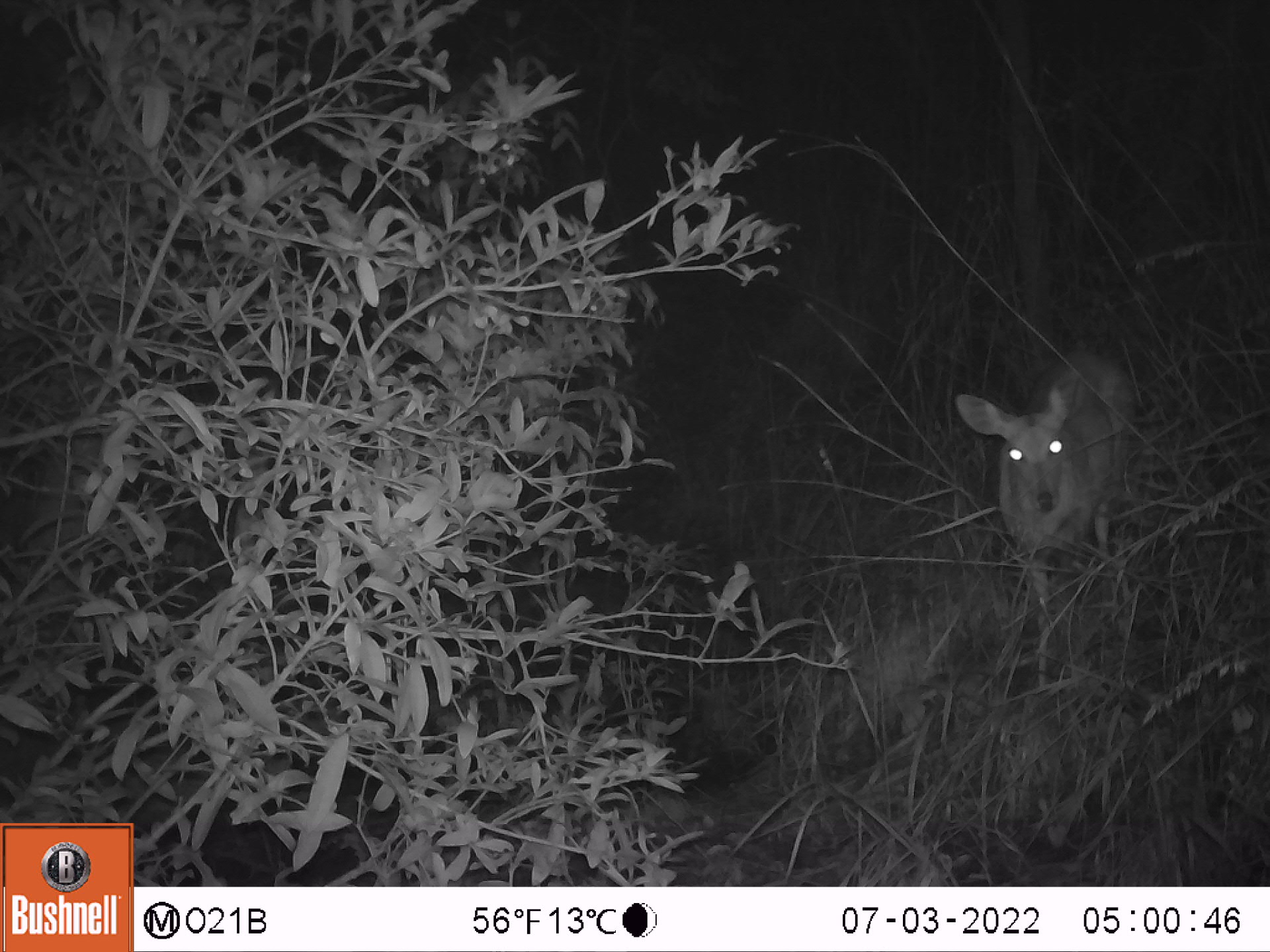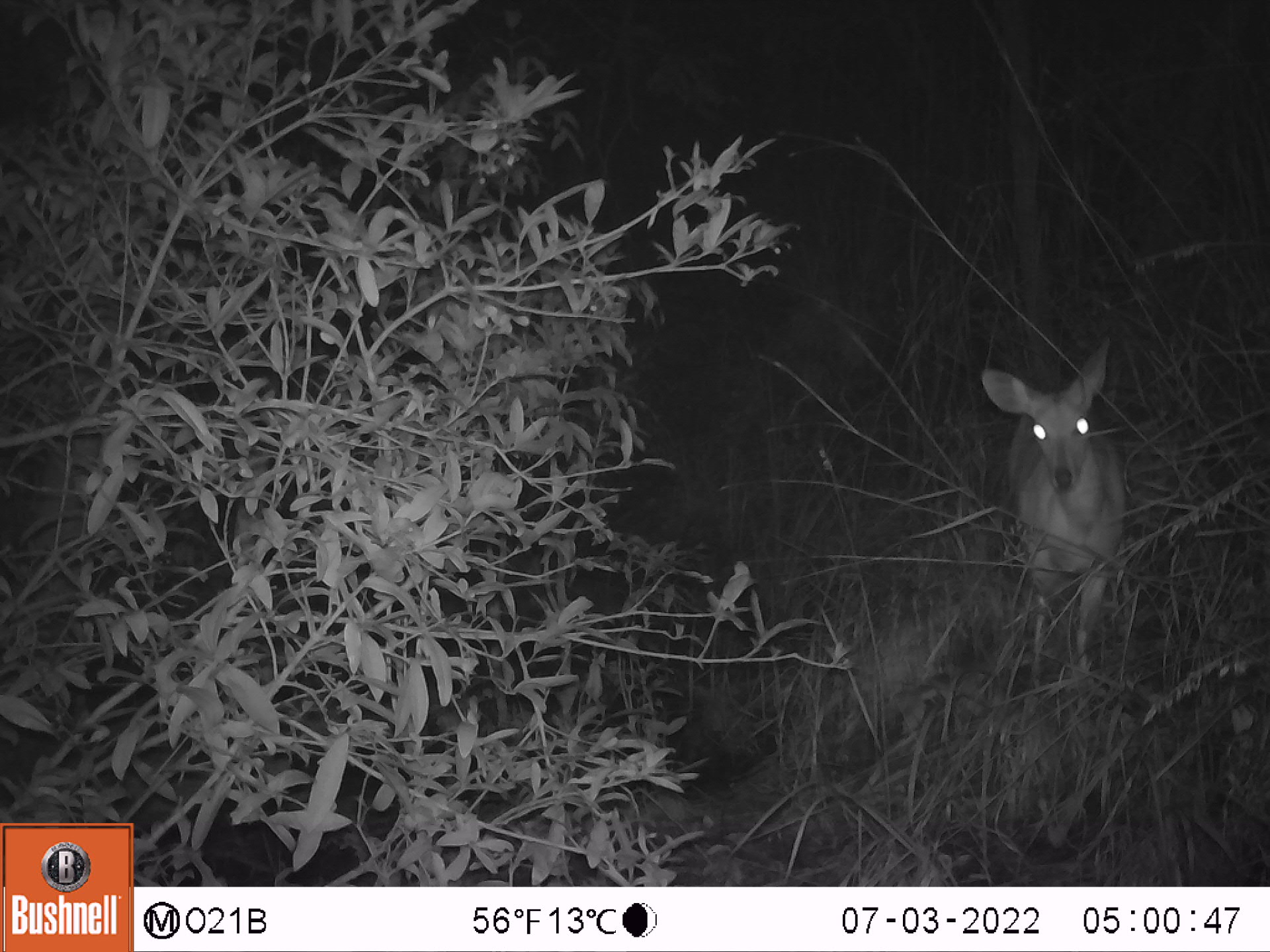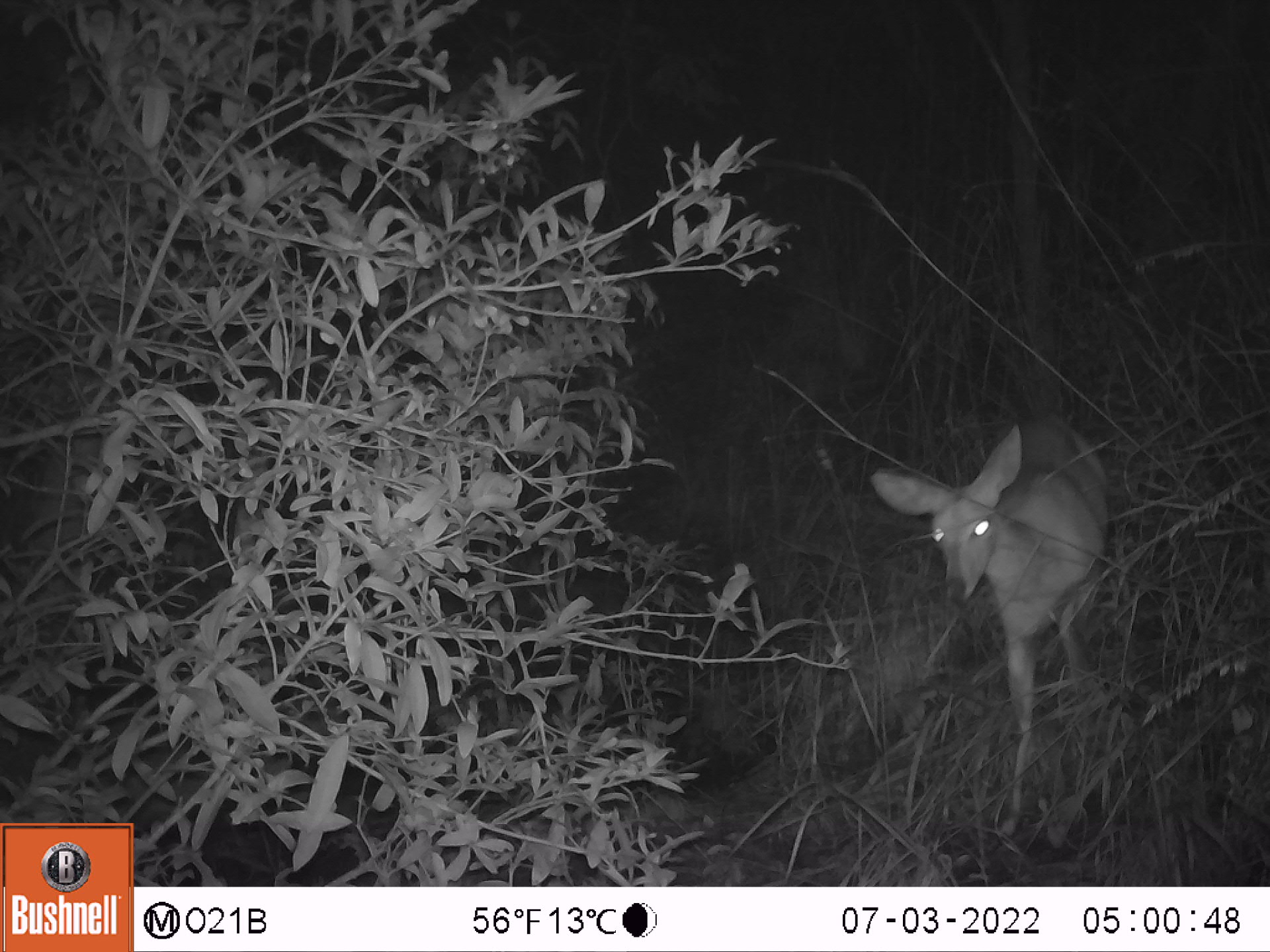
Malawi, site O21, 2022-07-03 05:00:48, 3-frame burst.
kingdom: Animalia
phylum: Chordata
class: Mammalia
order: Artiodactyla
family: Bovidae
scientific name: Antilopinae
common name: small antelope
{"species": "small antelope (Antilopinae)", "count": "1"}